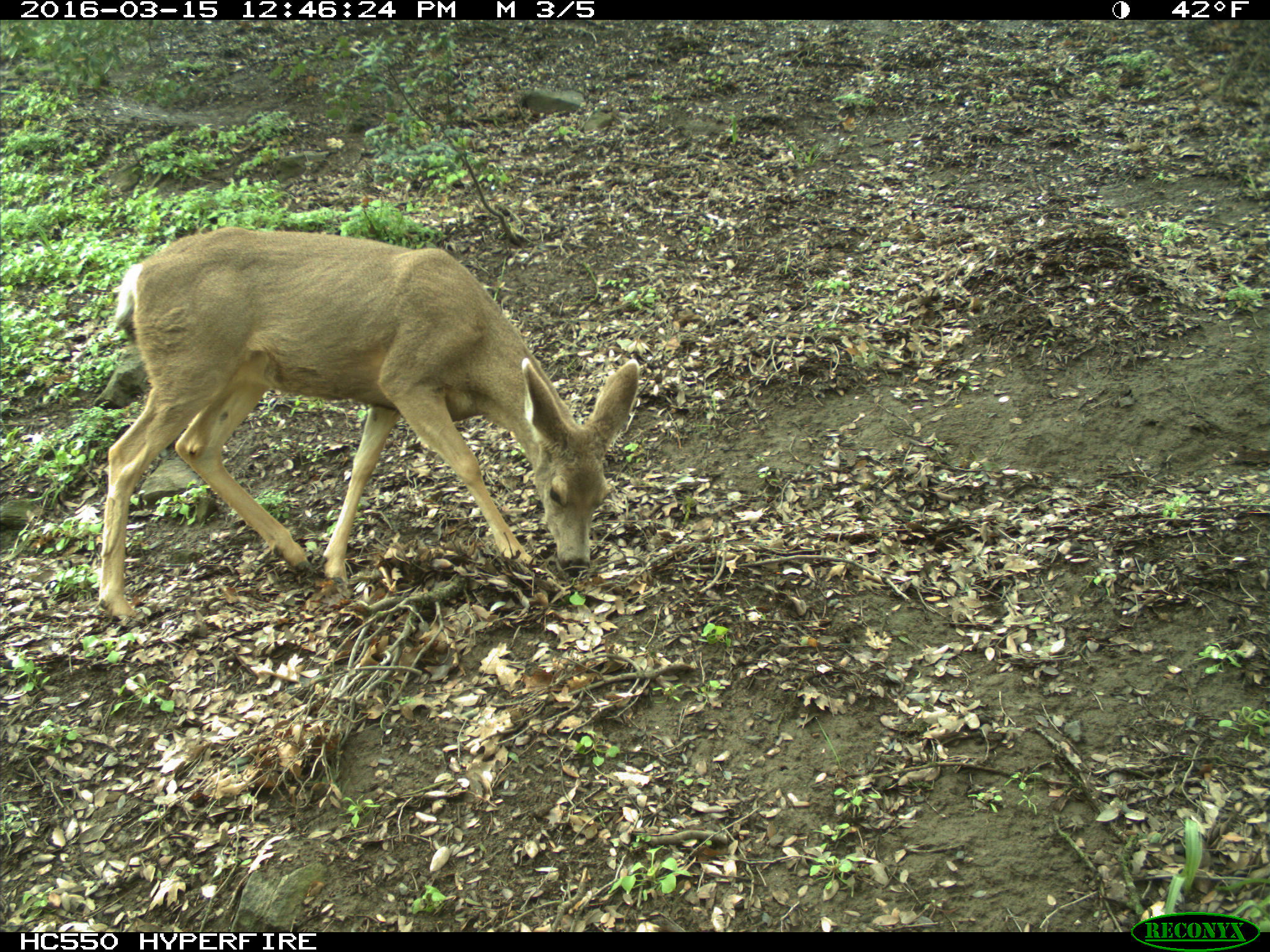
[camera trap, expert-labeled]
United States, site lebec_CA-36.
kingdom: Animalia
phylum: Chordata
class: Mammalia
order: Artiodactyla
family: Cervidae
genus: Odocoileus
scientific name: Odocoileus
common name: deer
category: unidentified deer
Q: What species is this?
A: Unidentified deer (deer) (Odocoileus).